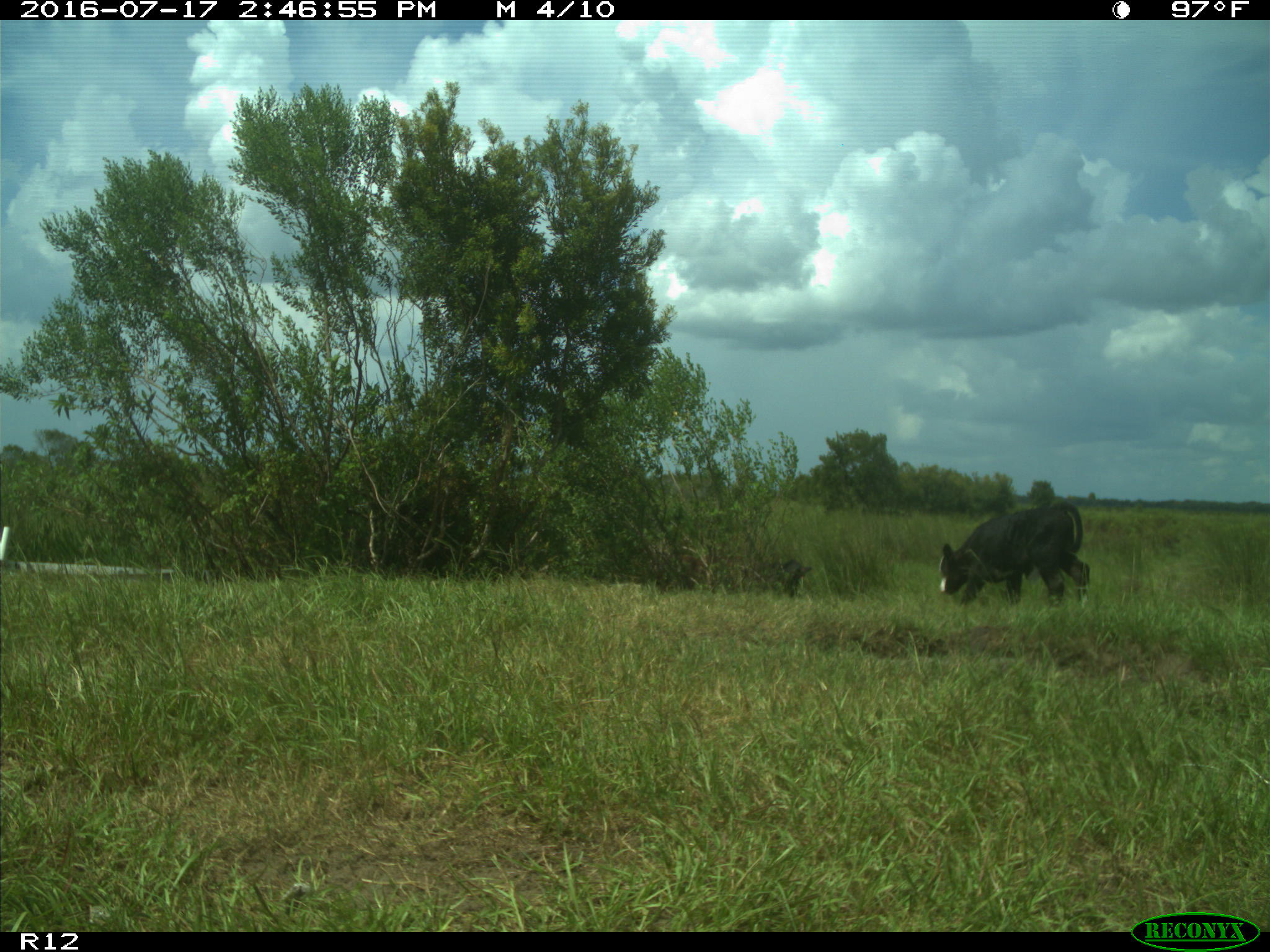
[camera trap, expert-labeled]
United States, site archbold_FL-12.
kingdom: Animalia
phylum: Chordata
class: Mammalia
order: Artiodactyla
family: Bovidae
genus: Bos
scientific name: Bos taurus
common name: domestic cow